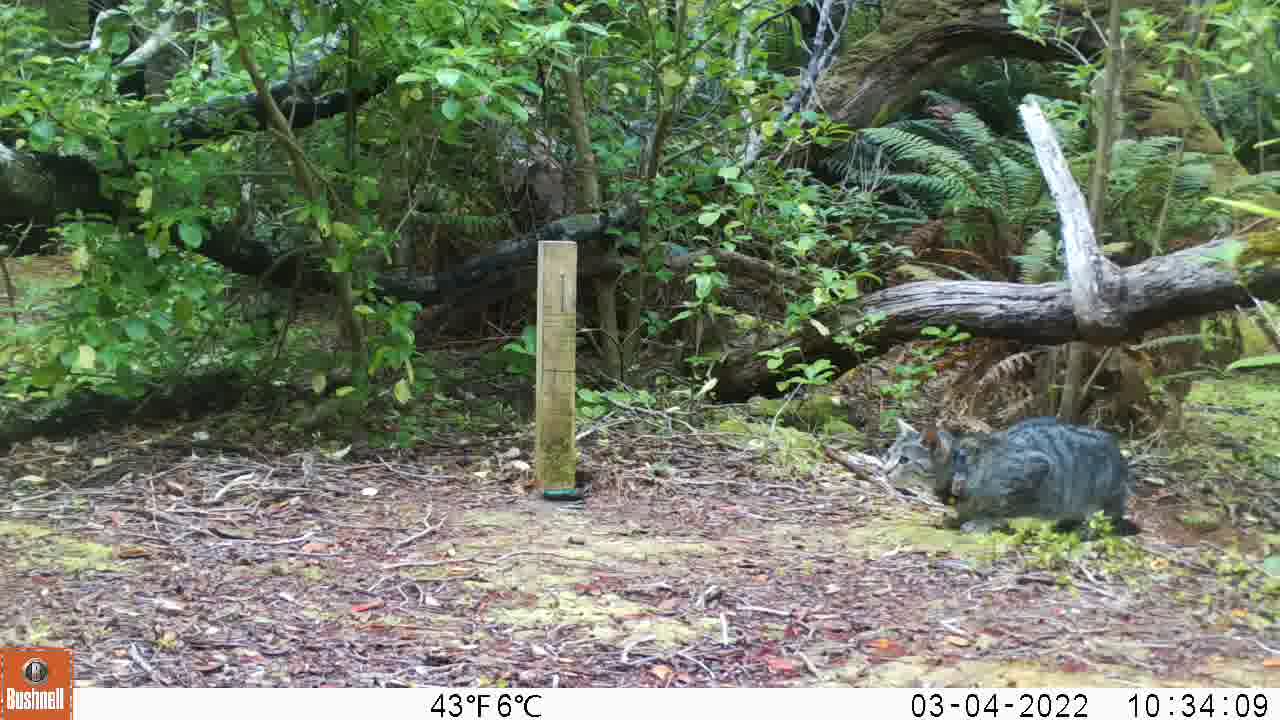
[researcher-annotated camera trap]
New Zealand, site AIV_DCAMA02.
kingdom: Animalia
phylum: Chordata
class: Mammalia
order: Carnivora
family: Felidae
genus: Felis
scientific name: Felis catus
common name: domestic cat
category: cat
Cat (domestic cat) (Felis catus).